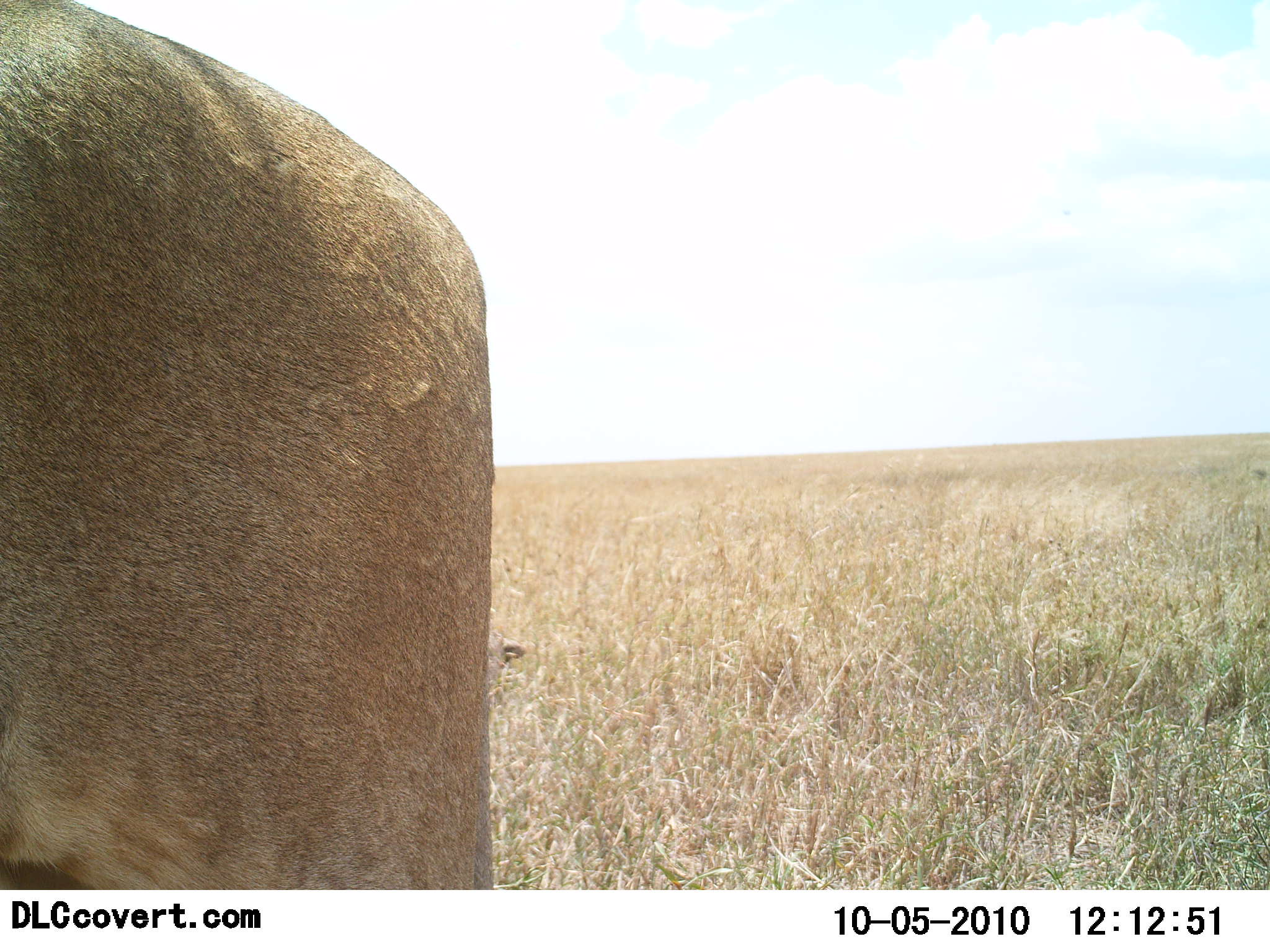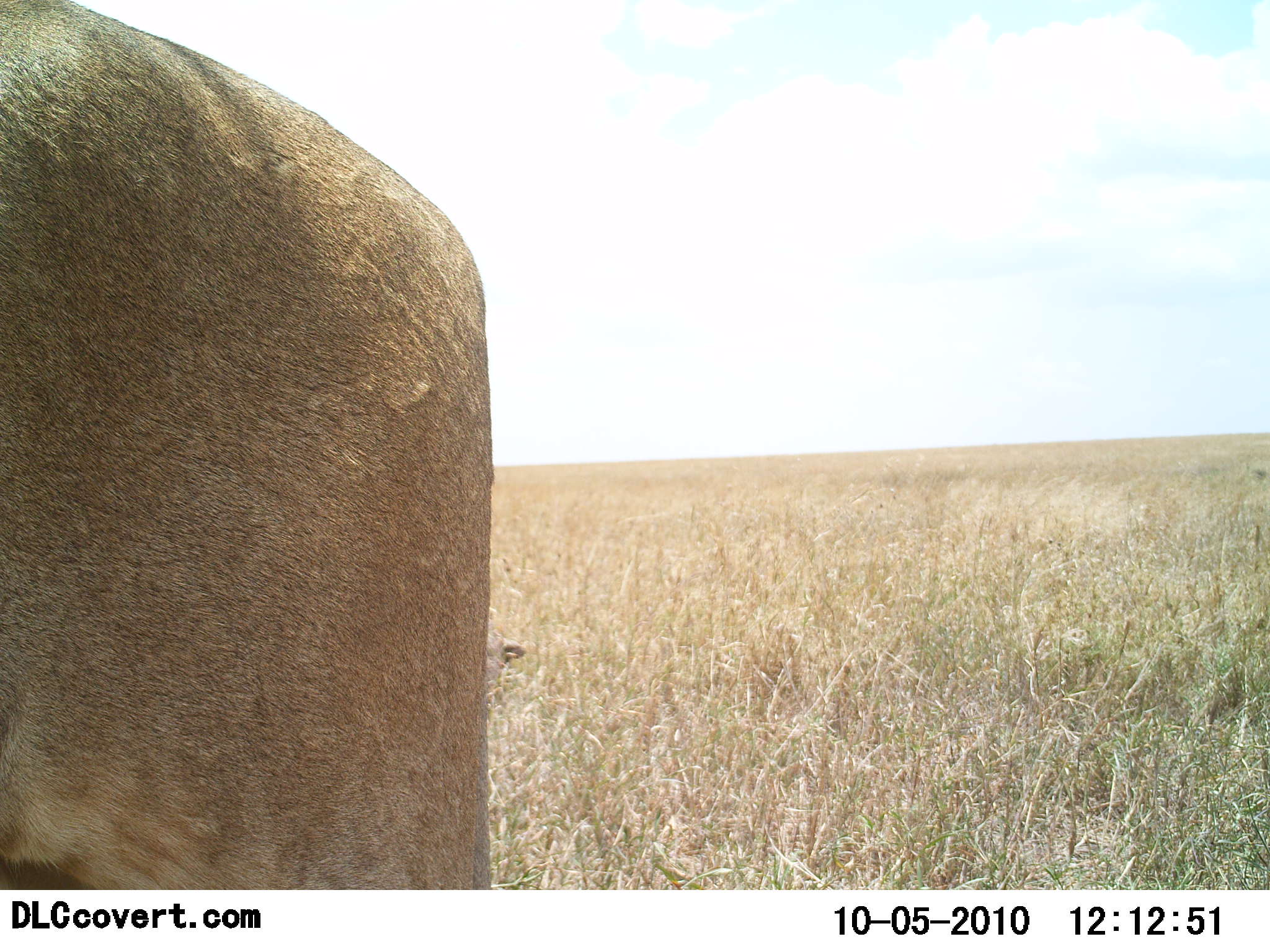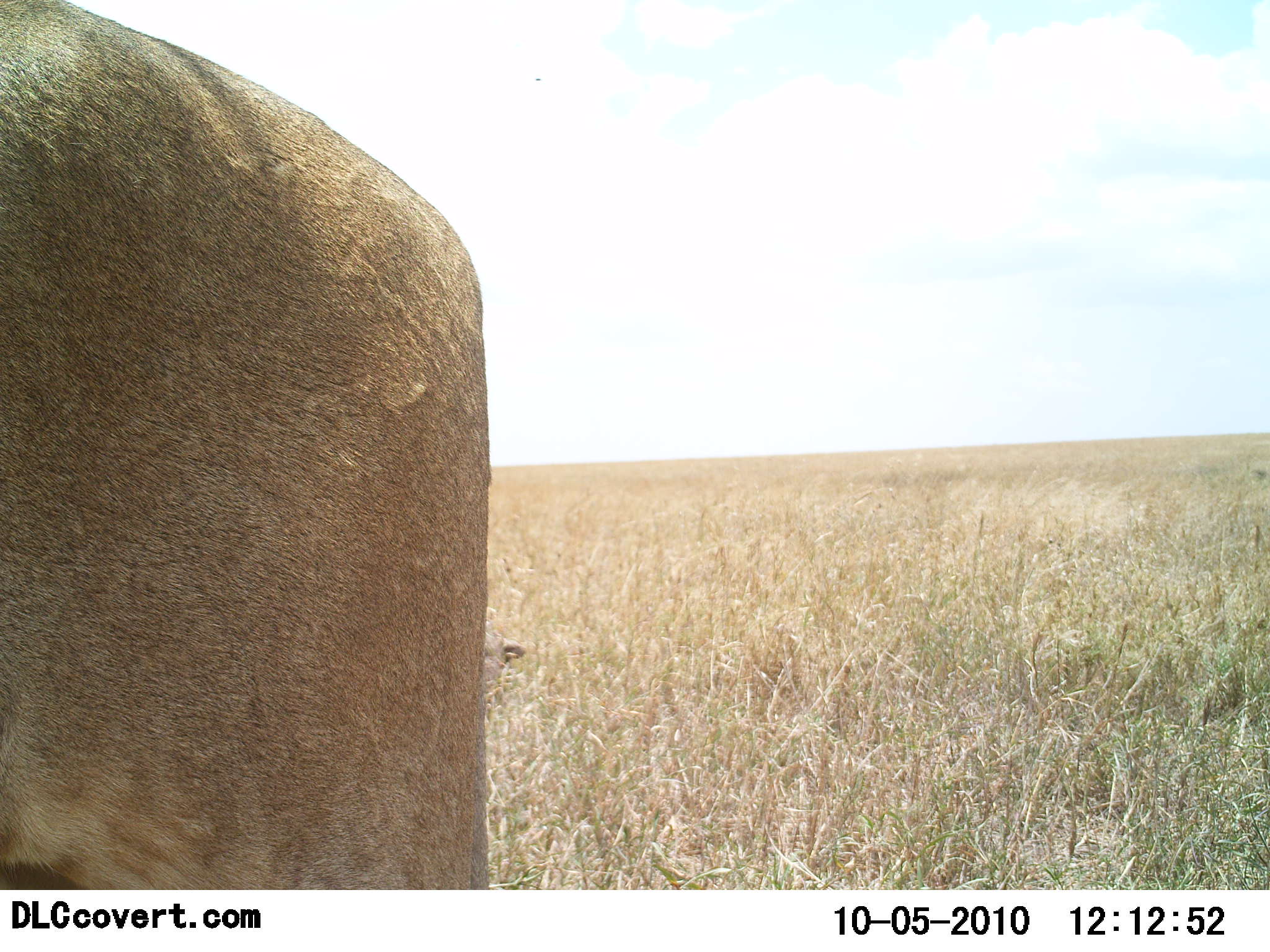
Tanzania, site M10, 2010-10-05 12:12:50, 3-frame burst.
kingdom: Animalia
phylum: Chordata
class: Mammalia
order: Carnivora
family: Felidae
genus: Panthera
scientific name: Panthera leo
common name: lion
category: lionfemale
Lionfemale (lion) (Panthera leo), count 1. Behavior (volunteer vote fractions): standing 75%, resting 12%, moving 12%, interacting 0%. Young present (vote fraction): 0%. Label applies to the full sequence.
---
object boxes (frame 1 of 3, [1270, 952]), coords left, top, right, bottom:
animal: 0, 0, 505, 890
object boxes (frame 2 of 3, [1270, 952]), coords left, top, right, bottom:
animal: 0, 1, 498, 887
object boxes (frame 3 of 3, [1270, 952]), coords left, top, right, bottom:
animal: 1, 0, 494, 891